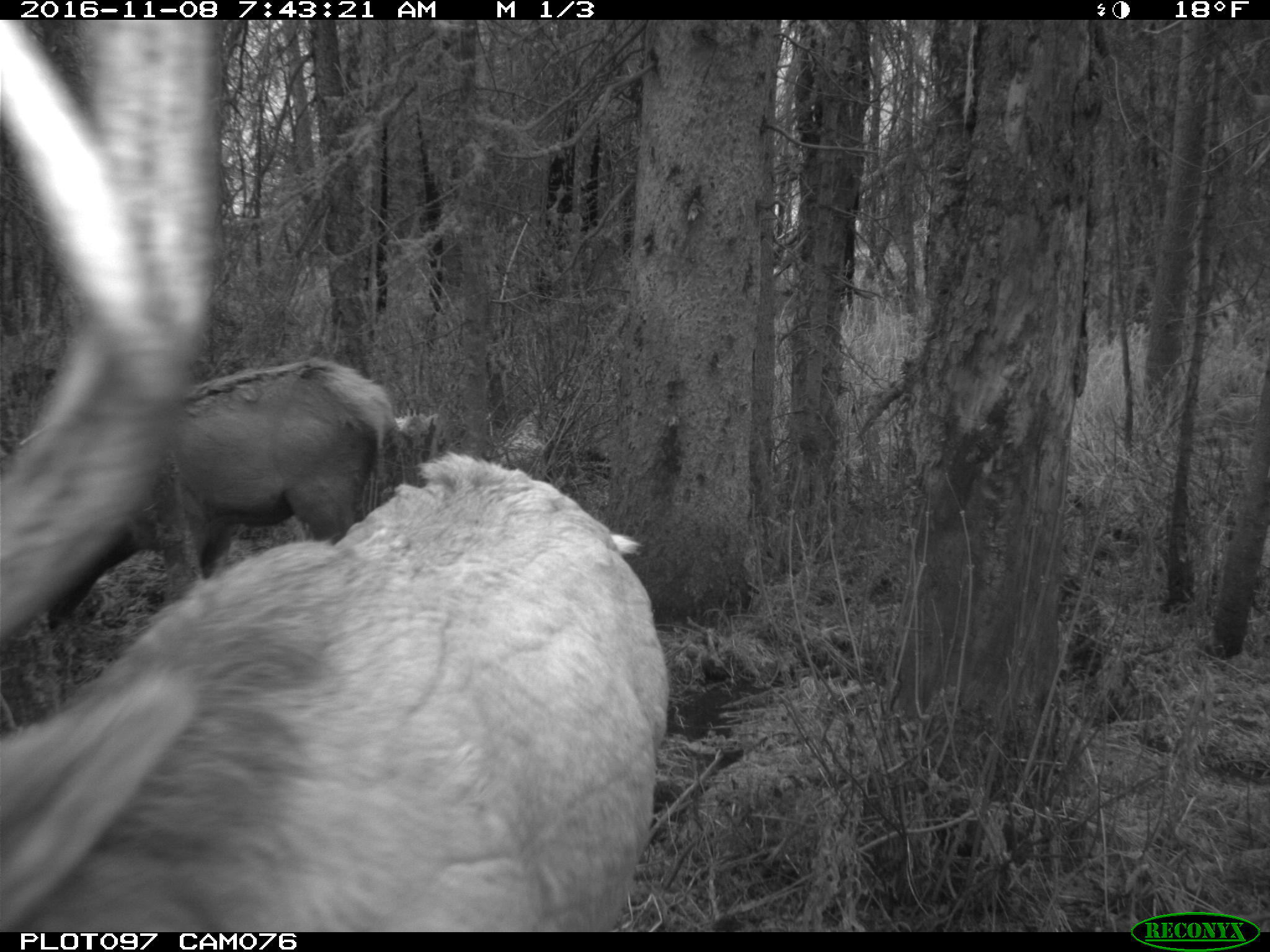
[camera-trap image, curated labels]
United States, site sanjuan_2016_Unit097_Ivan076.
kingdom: Animalia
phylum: Chordata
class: Mammalia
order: Artiodactyla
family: Cervidae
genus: Cervus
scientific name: Cervus elaphus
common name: red deer